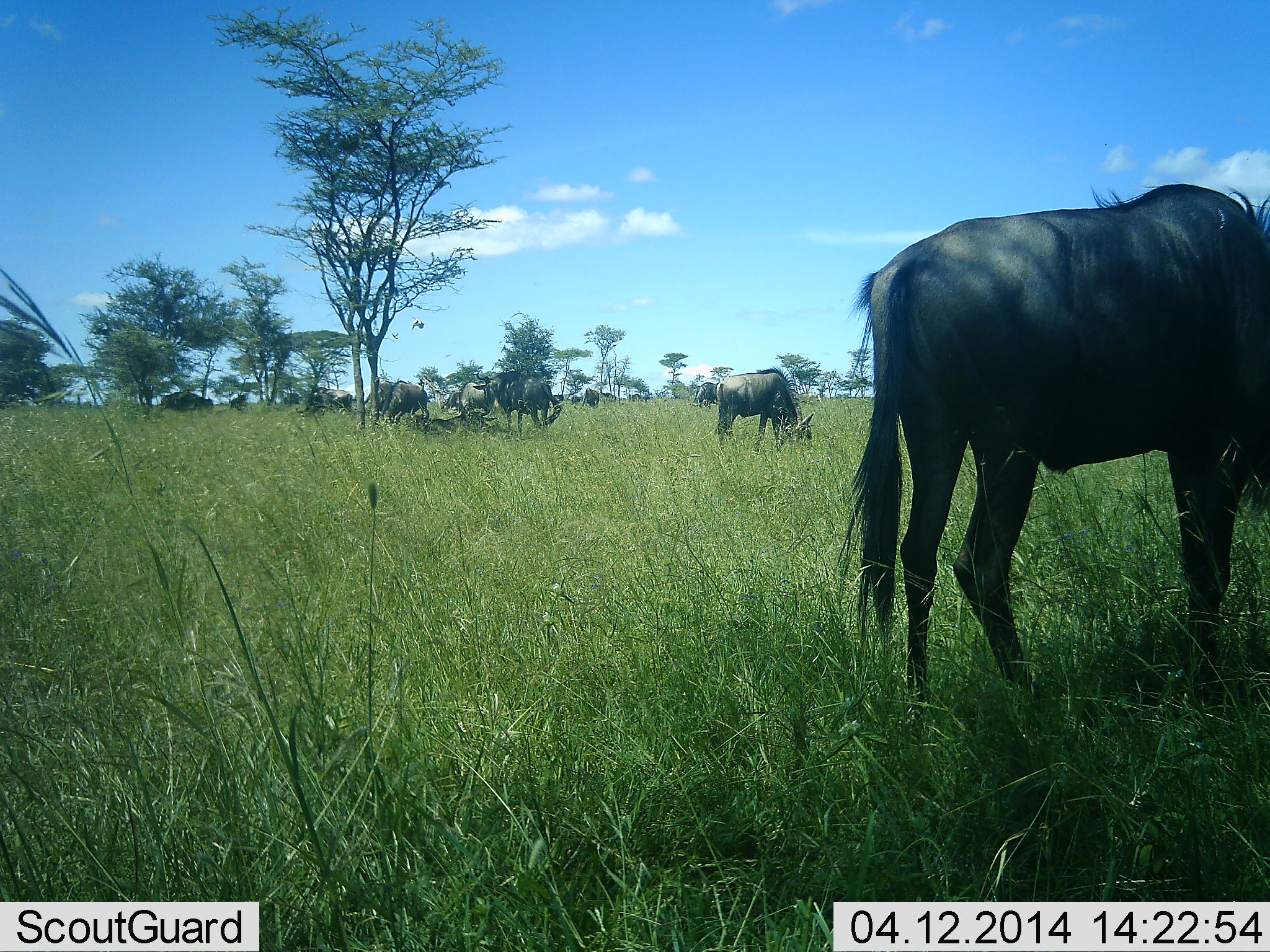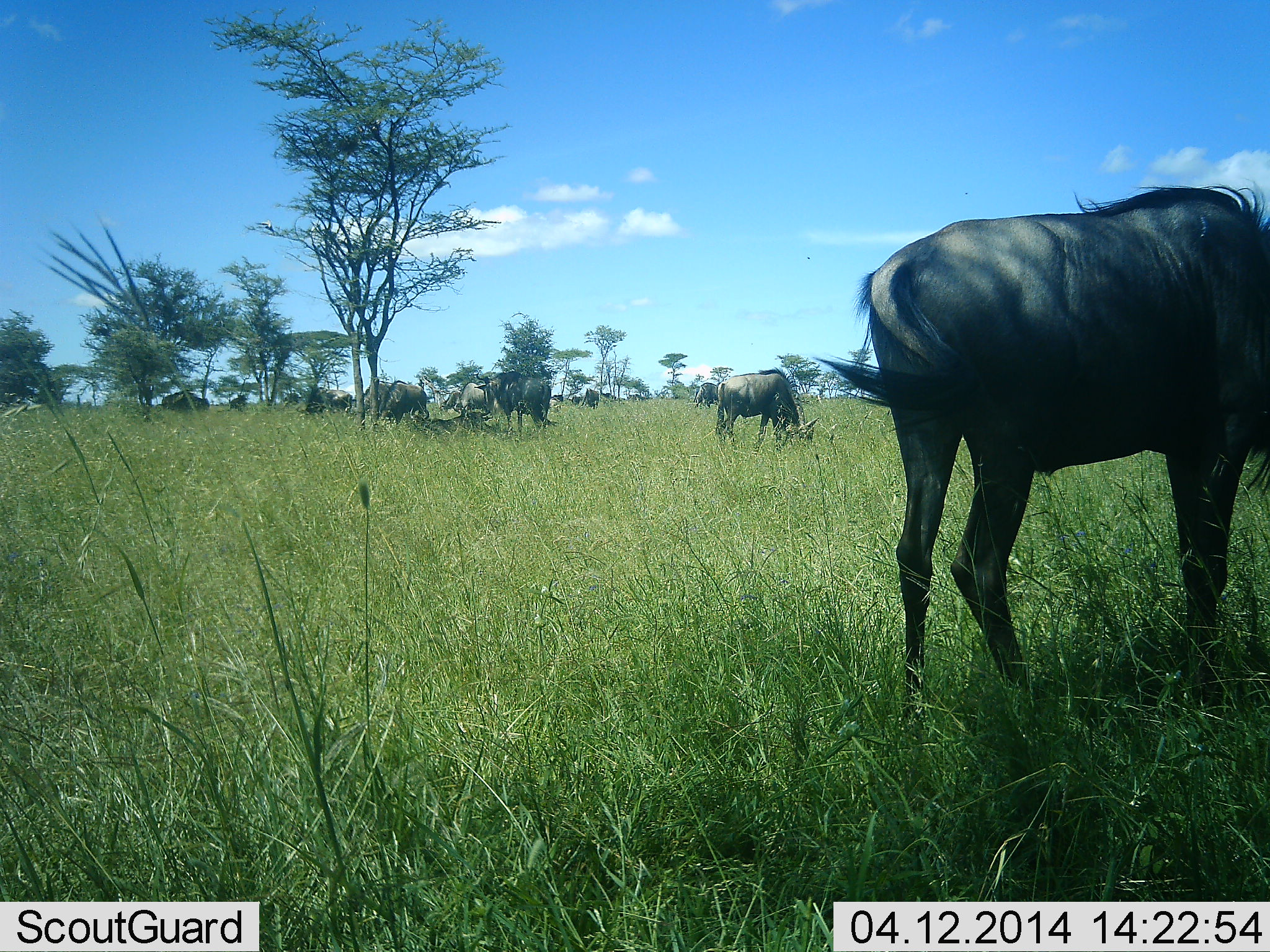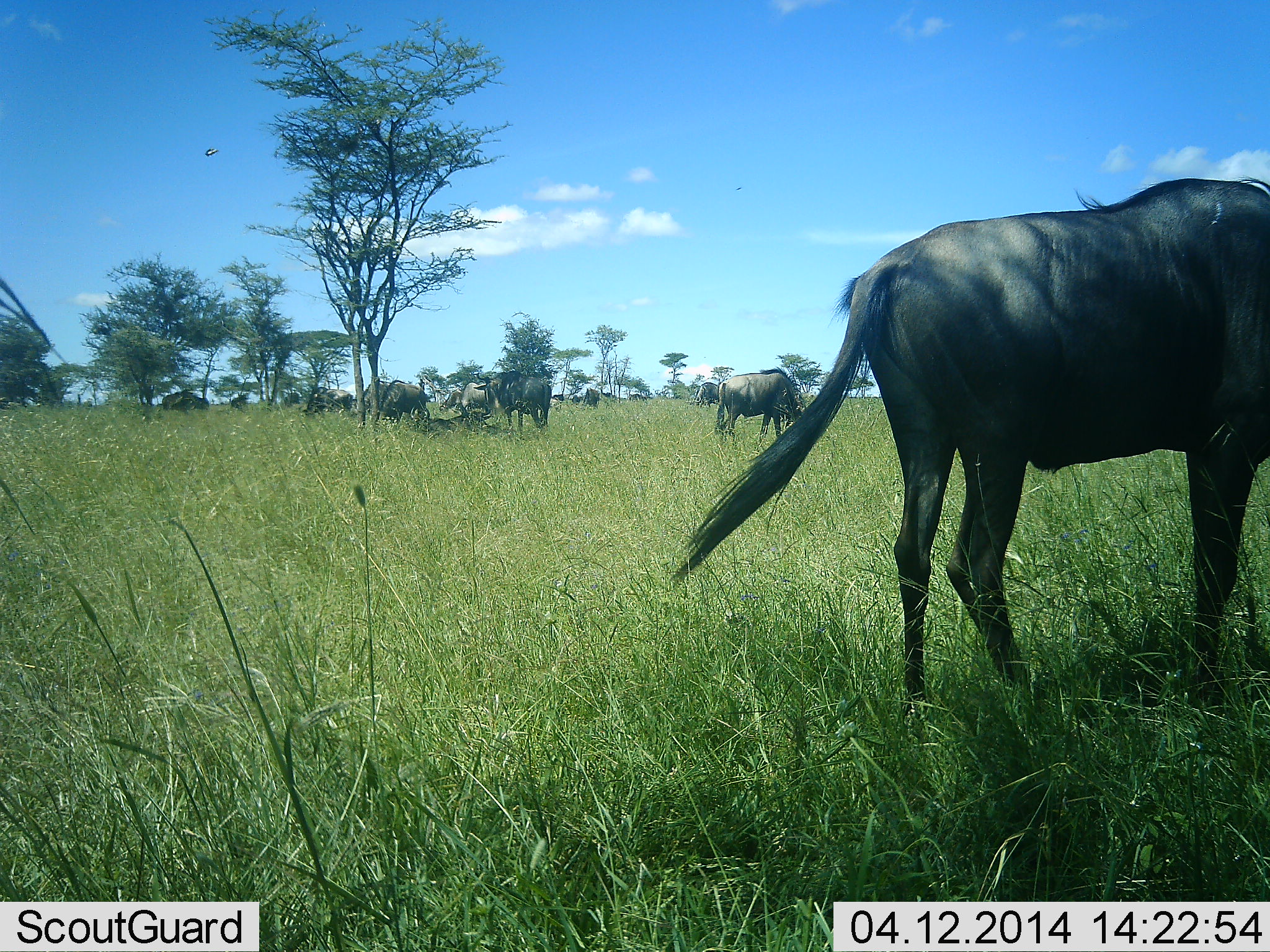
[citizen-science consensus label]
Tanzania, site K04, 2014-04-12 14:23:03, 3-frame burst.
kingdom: Animalia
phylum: Chordata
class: Mammalia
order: Artiodactyla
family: Bovidae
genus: Connochaetes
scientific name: Connochaetes taurinus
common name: blue wildebeest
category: wildebeest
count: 11-50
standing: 40%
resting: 10%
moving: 10%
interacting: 0%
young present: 0%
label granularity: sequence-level